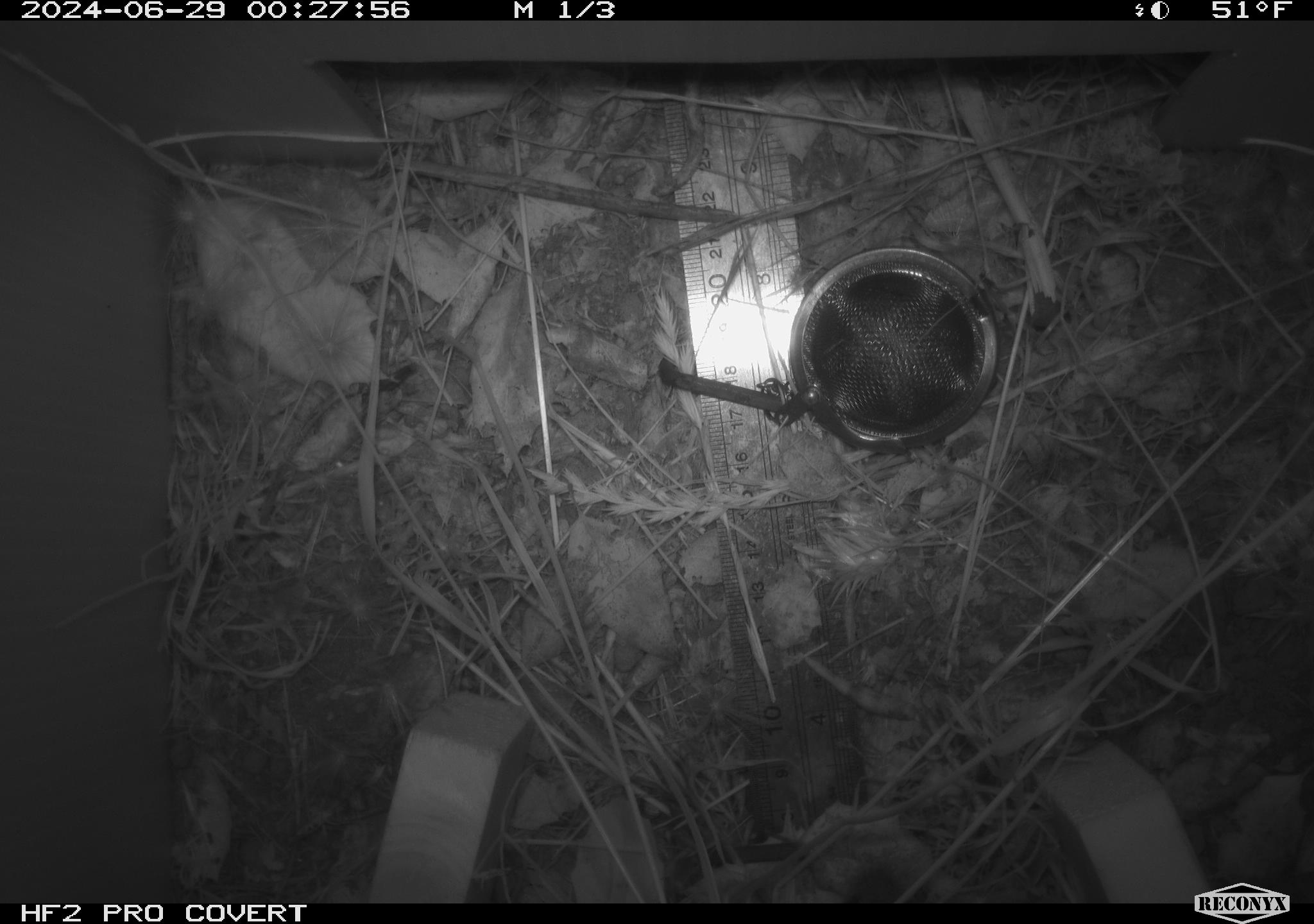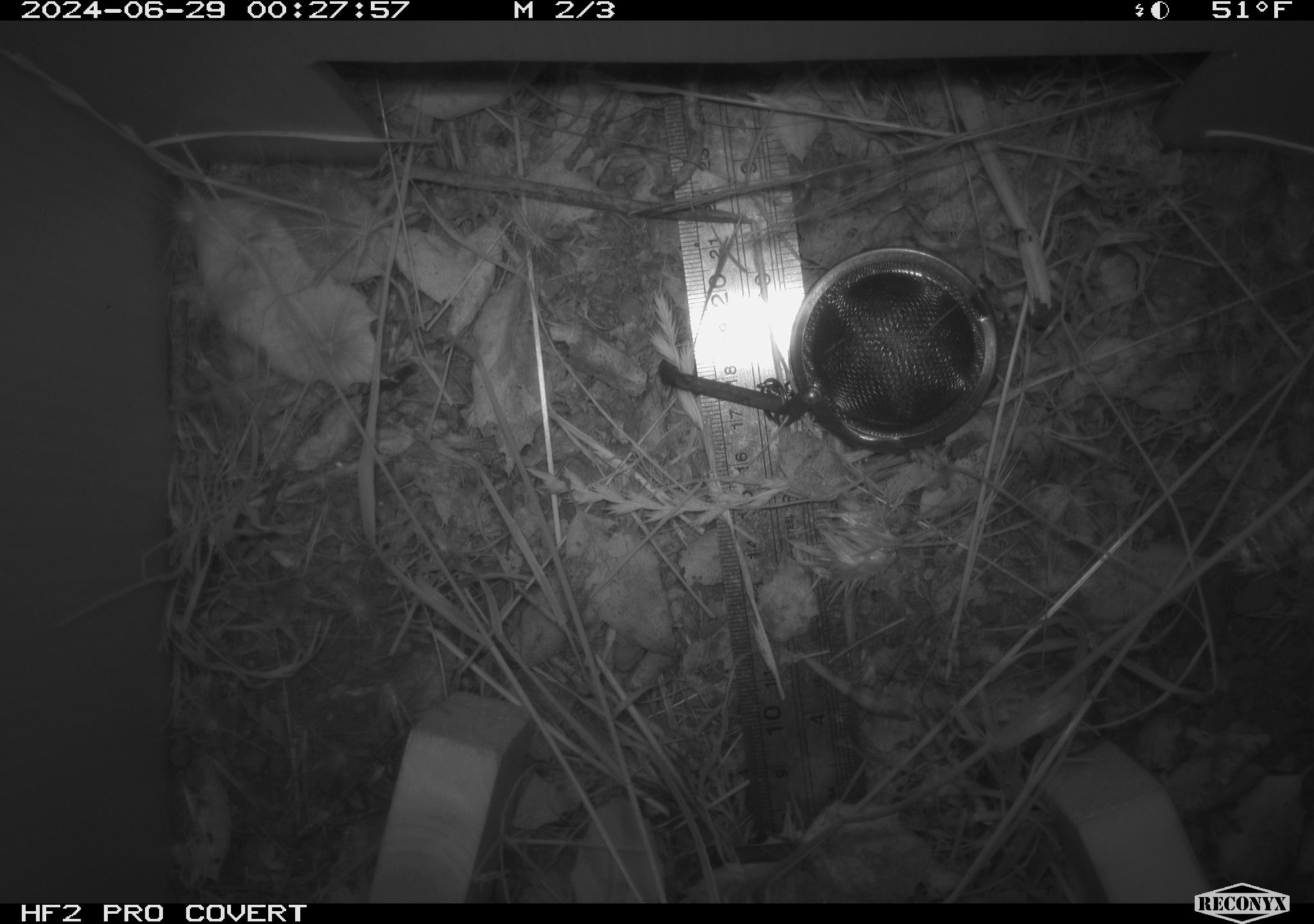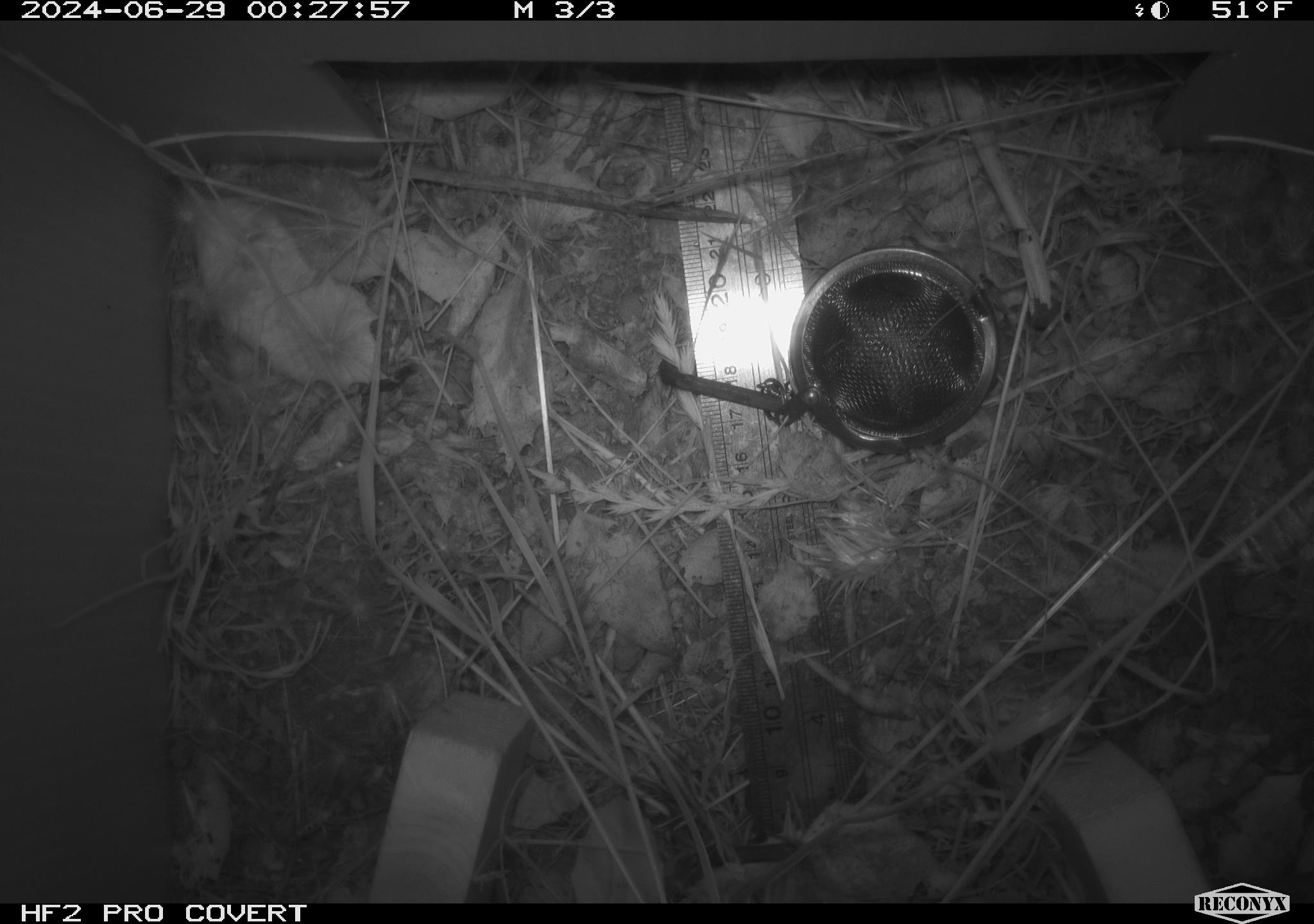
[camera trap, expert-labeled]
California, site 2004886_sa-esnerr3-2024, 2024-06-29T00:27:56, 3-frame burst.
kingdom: Animalia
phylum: Chordata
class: Mammalia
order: Rodentia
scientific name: Rodentia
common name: rodent